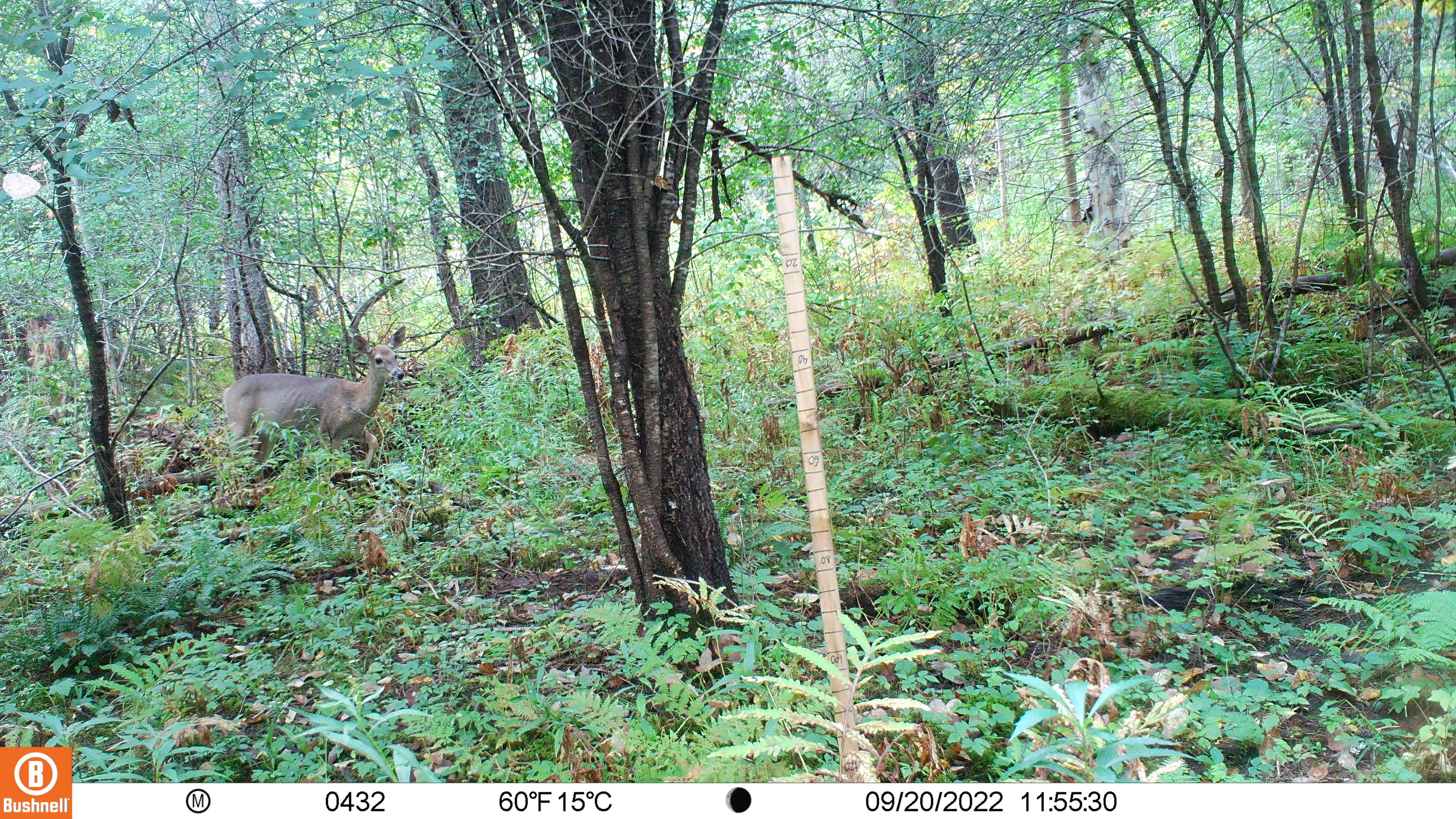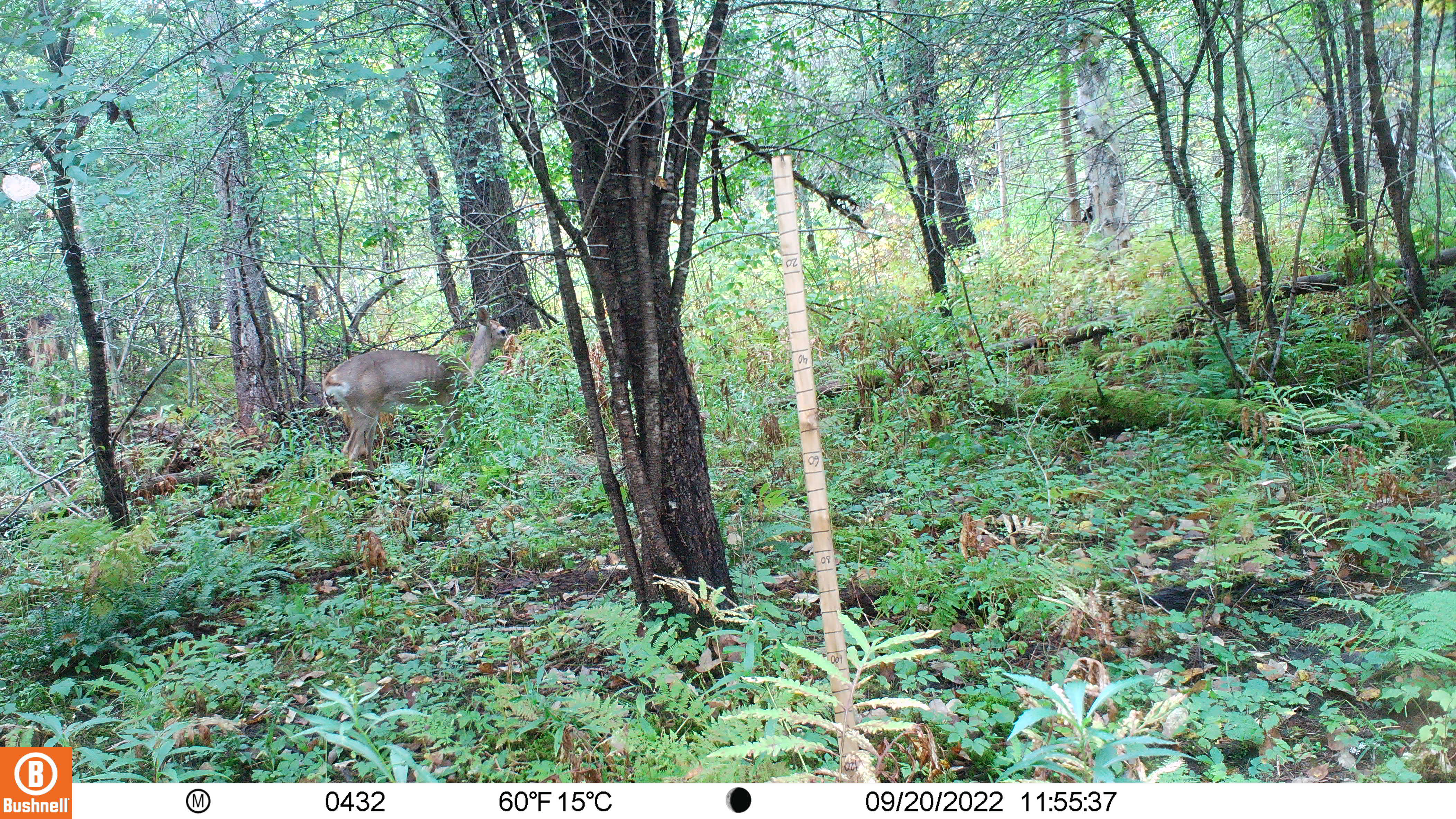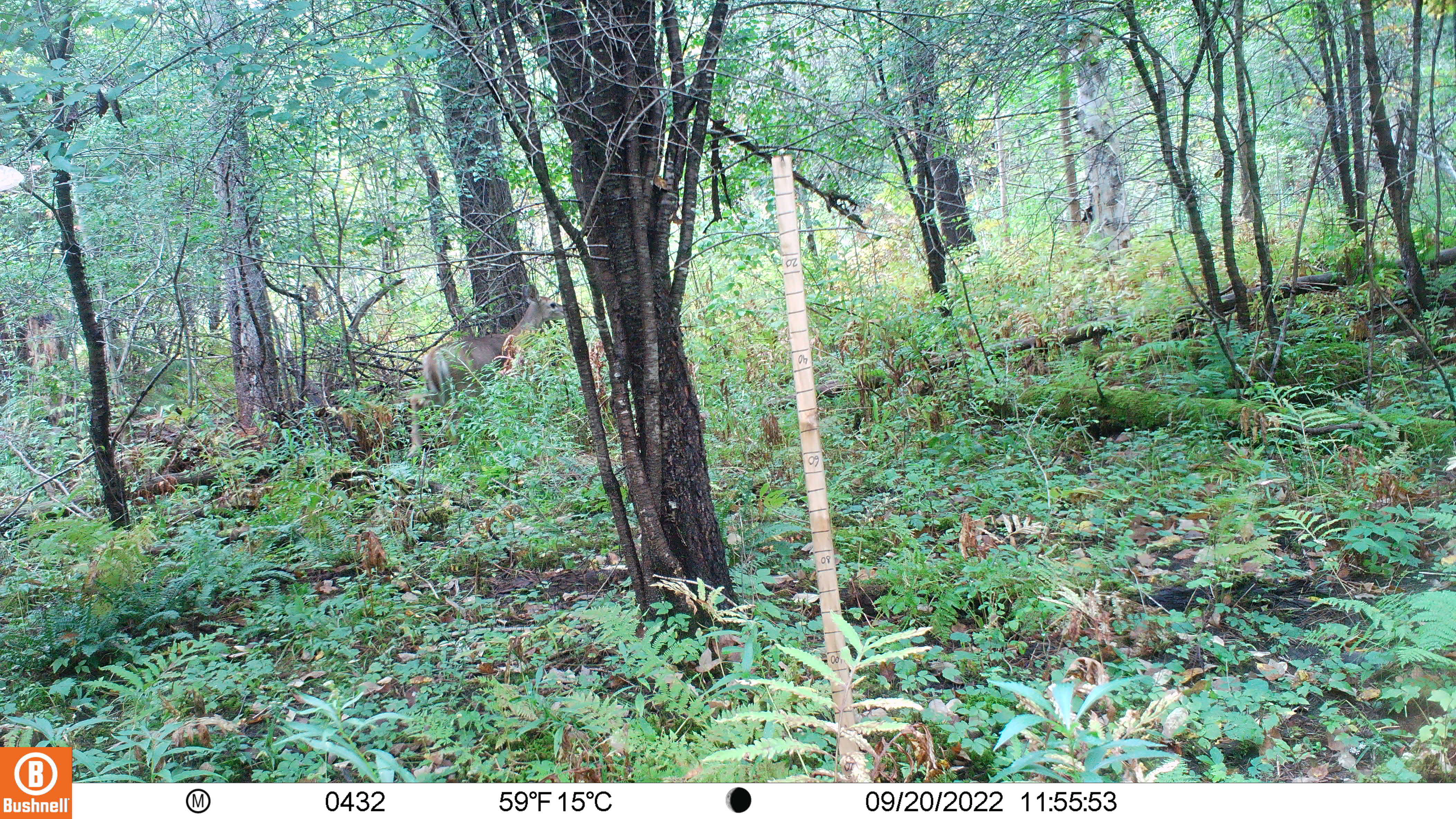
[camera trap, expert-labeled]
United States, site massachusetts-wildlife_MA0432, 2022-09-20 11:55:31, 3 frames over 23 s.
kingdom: Animalia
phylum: Chordata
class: Mammalia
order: Artiodactyla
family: Cervidae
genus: Odocoileus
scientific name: Odocoileus virginianus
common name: white-tailed deer